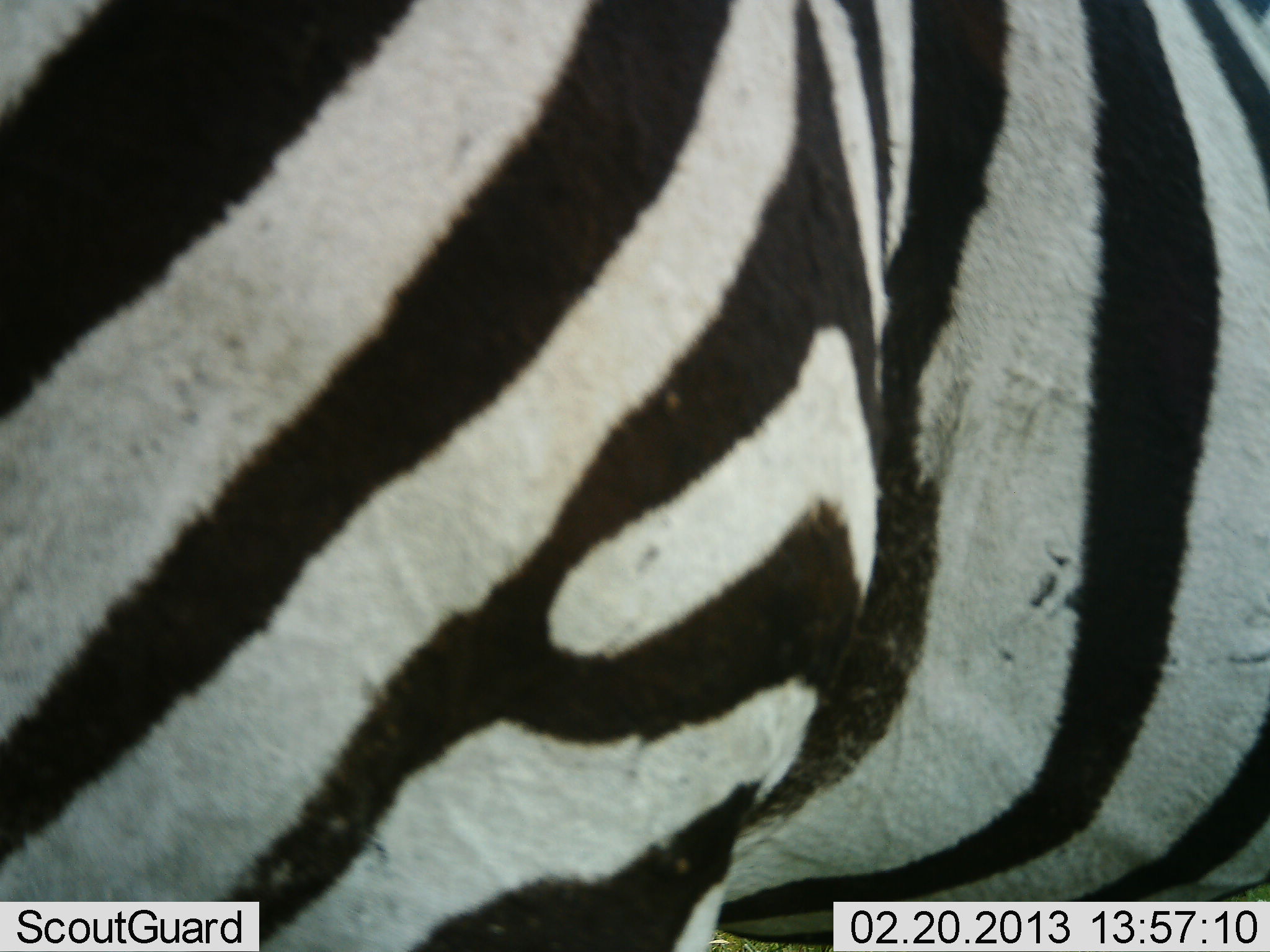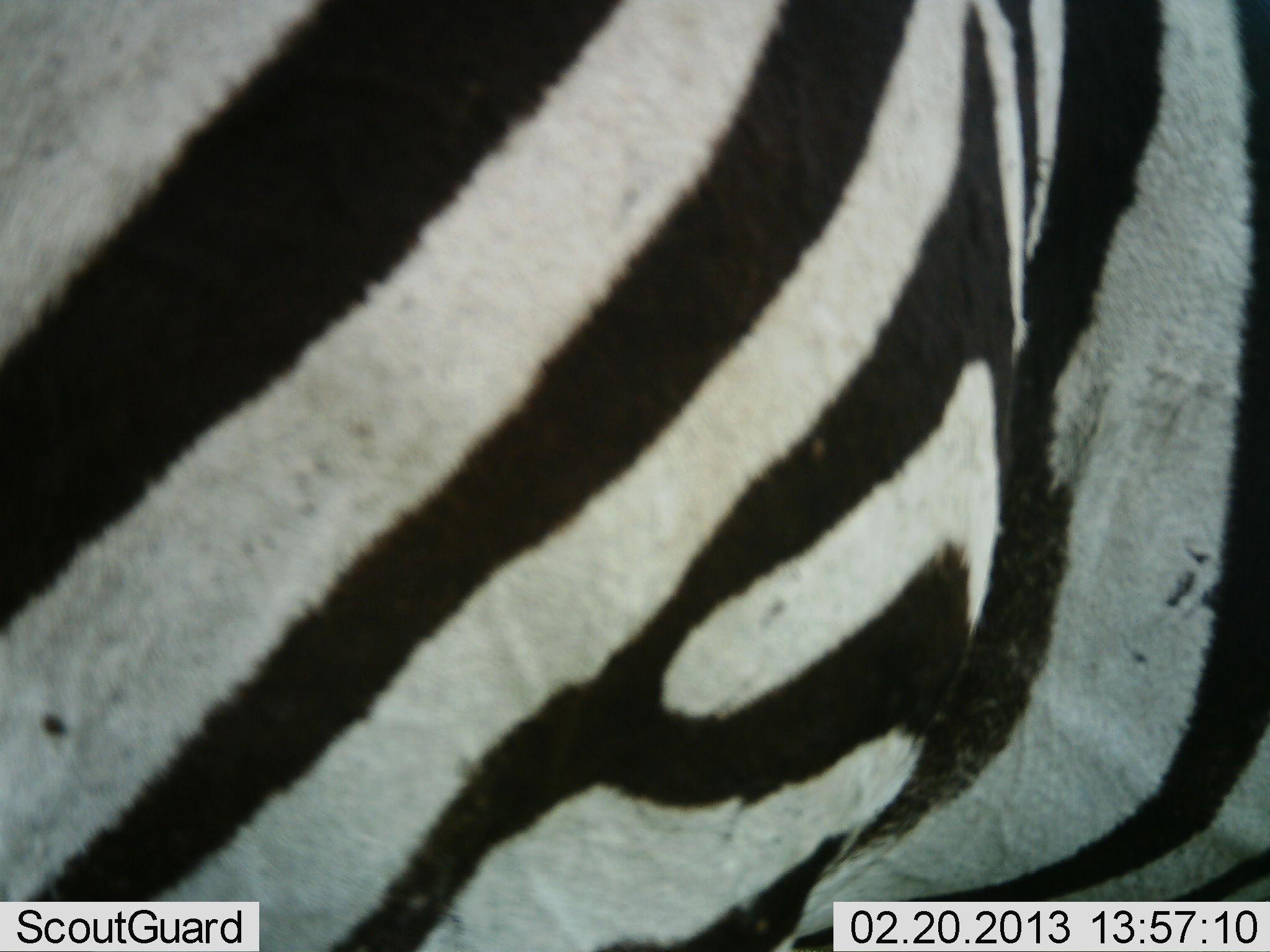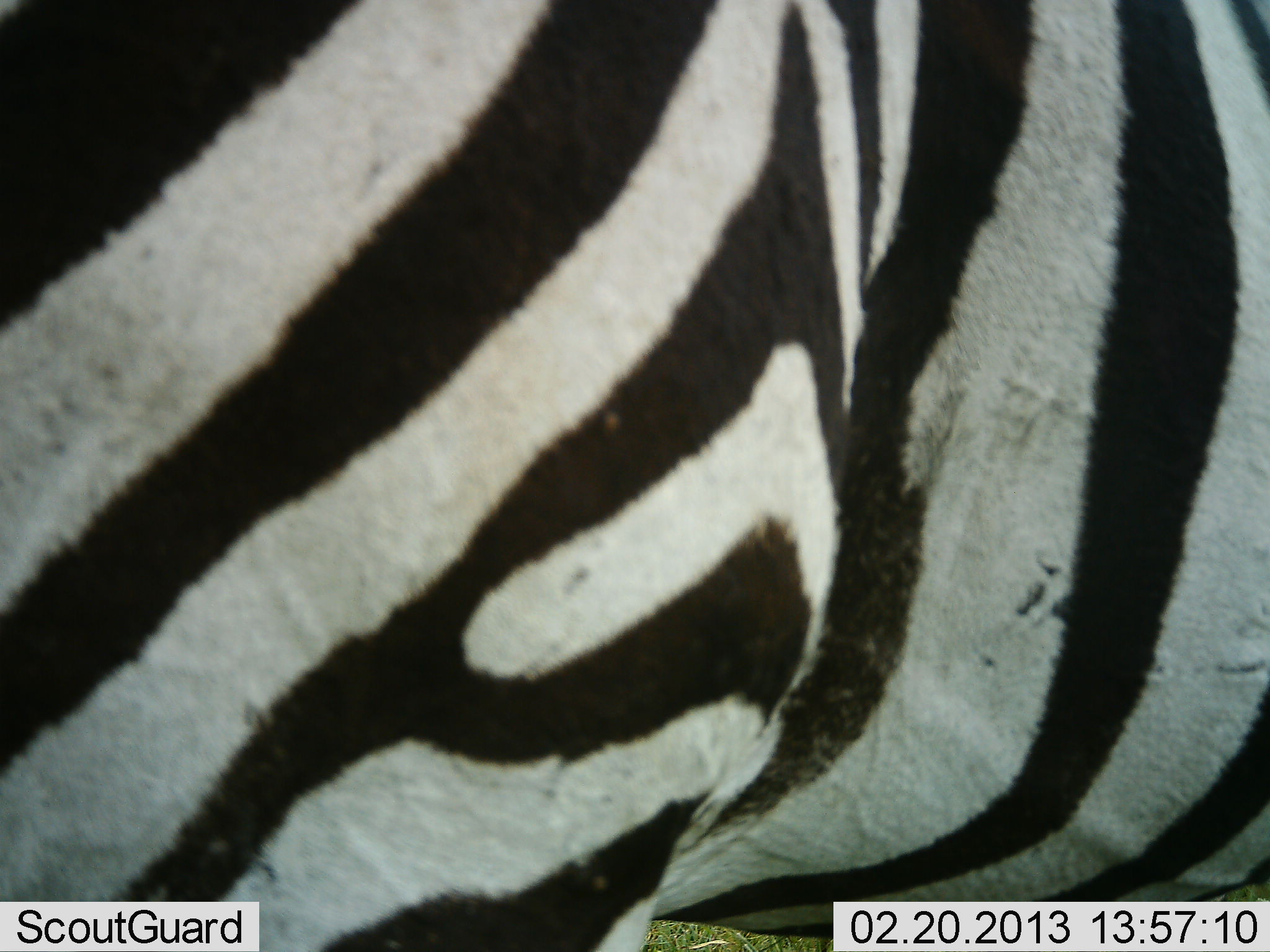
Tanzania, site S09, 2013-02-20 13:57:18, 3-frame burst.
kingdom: Animalia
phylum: Chordata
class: Mammalia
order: Perissodactyla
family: Equidae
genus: Equus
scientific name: Equus quagga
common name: plains zebra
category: zebra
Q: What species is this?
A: Zebra (plains zebra) (Equus quagga).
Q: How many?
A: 1.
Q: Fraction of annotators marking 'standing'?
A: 70%.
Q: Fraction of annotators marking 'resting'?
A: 0%.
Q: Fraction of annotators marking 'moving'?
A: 30%.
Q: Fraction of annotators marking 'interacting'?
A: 0%.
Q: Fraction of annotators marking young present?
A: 0%.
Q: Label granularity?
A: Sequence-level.